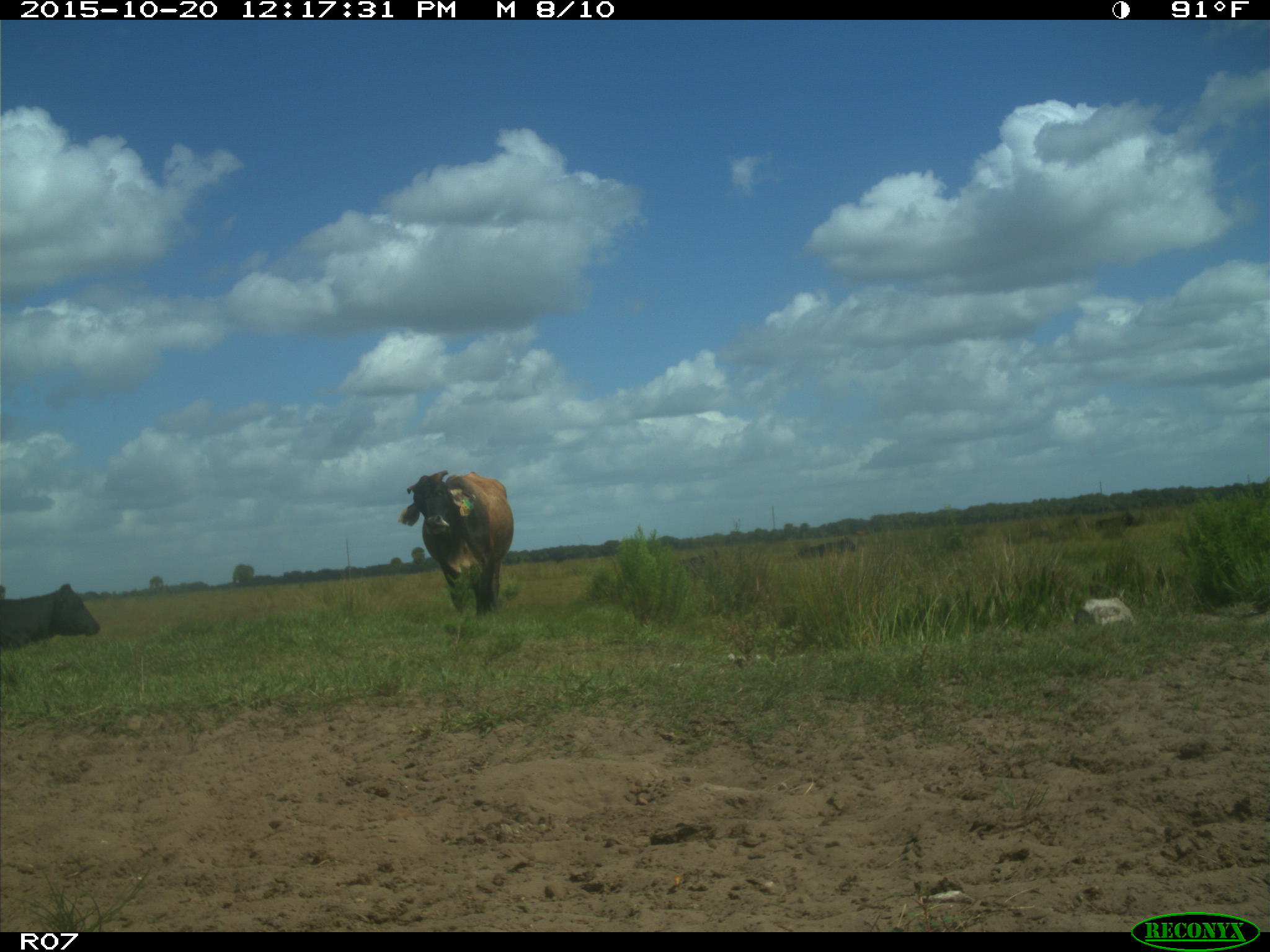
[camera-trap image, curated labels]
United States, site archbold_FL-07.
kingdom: Animalia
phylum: Chordata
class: Mammalia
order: Artiodactyla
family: Bovidae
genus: Bos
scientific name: Bos taurus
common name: domestic cow